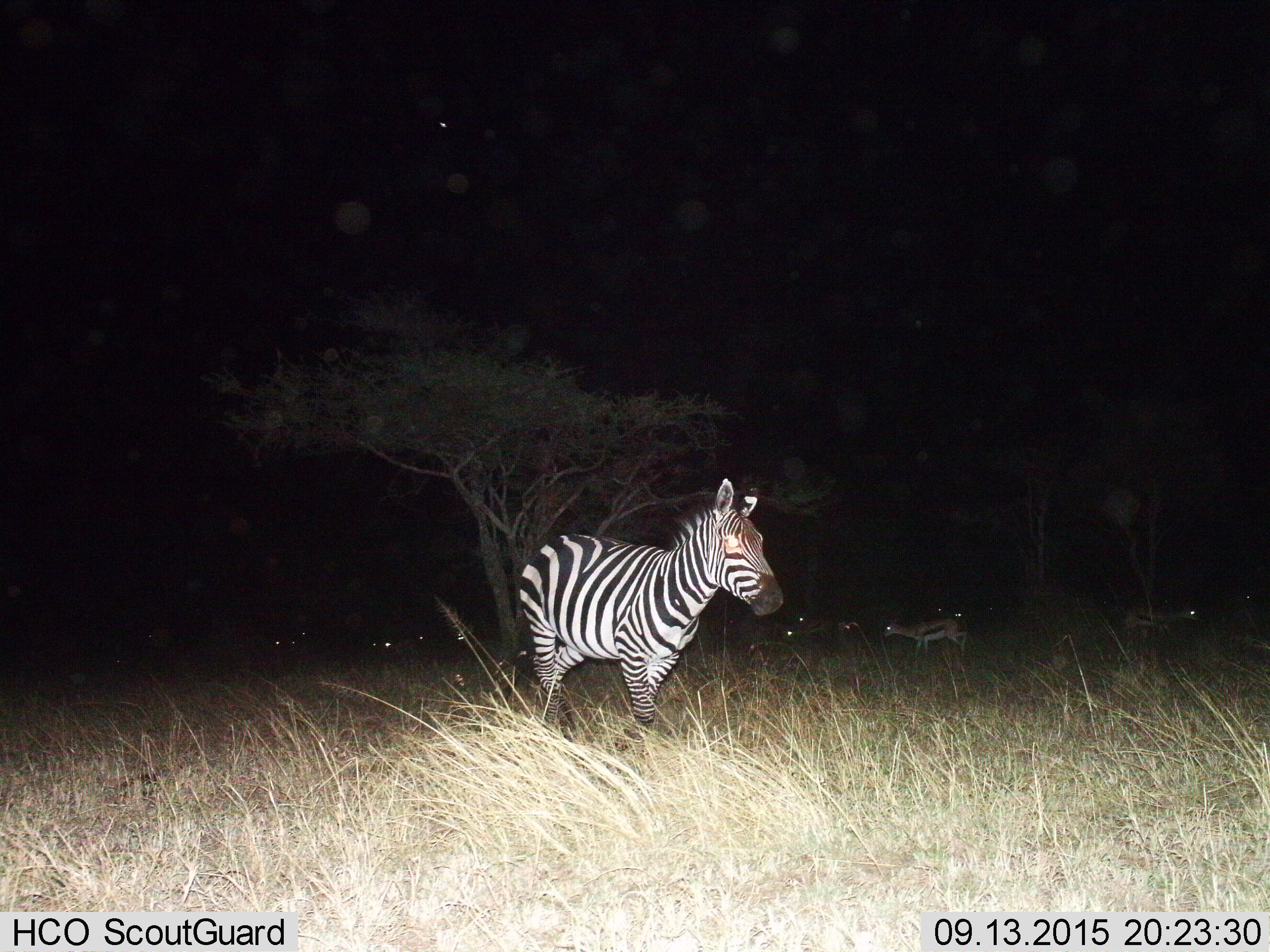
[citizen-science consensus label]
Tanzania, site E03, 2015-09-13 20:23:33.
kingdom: Animalia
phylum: Chordata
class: Mammalia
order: Artiodactyla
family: Bovidae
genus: Eudorcas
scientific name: Eudorcas thomsonii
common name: thomson's gazelle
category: gazellethomsons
Gazellethomsons (thomson's gazelle) (Eudorcas thomsonii), count 11-50. Behavior (volunteer vote fractions): standing 73%, resting 9%, moving 64%, interacting 0%. Young present (vote fraction): 0%. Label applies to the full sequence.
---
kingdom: Animalia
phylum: Chordata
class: Mammalia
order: Perissodactyla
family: Equidae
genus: Equus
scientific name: Equus quagga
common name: plains zebra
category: zebra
Zebra (plains zebra) (Equus quagga), count 1. Behavior (volunteer vote fractions): standing 50%, resting 0%, moving 71%, interacting 0%. Young present (vote fraction): 0%. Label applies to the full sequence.